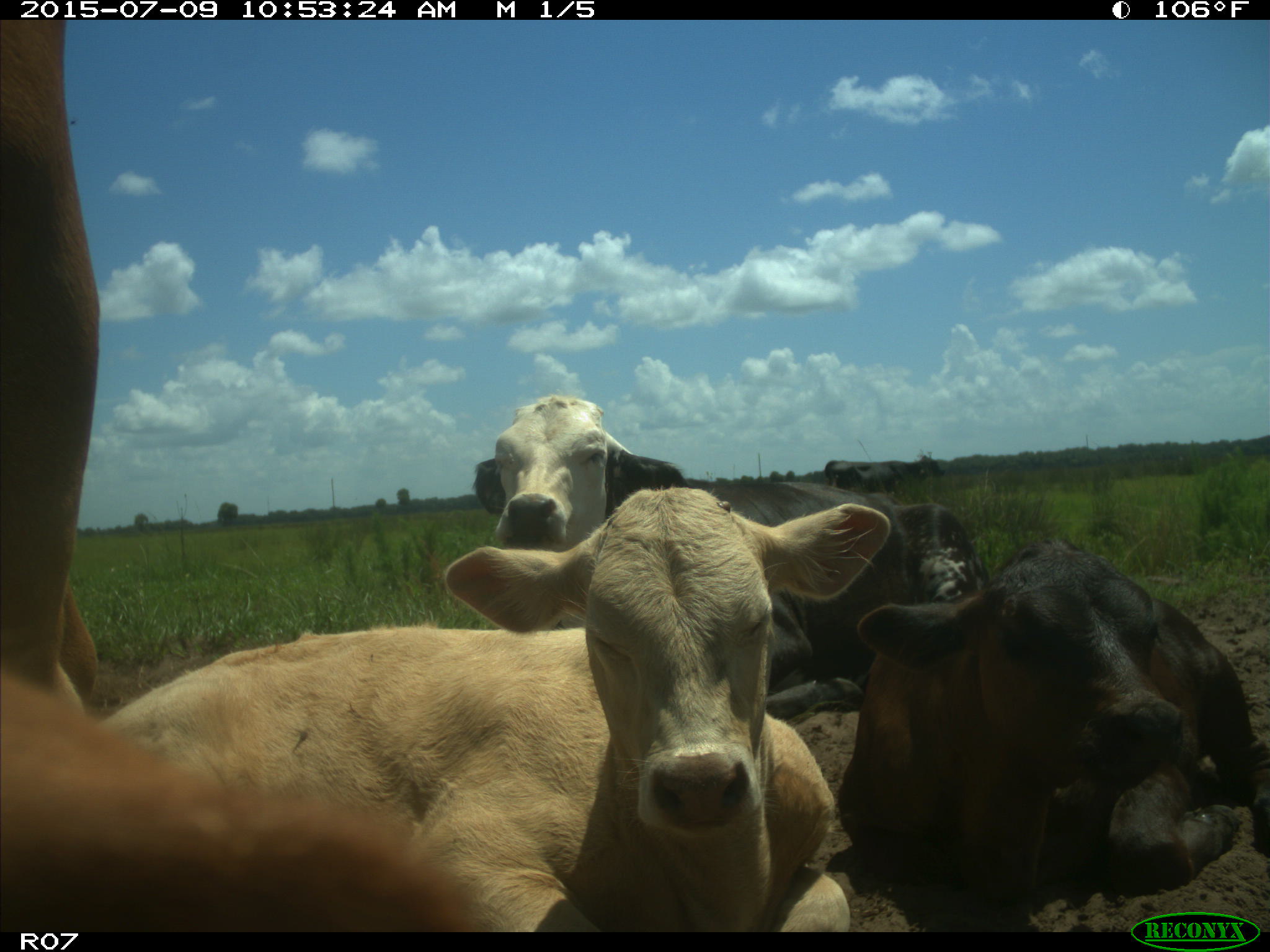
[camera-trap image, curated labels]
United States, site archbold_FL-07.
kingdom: Animalia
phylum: Chordata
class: Mammalia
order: Artiodactyla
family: Bovidae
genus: Bos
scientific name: Bos taurus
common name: domestic cow